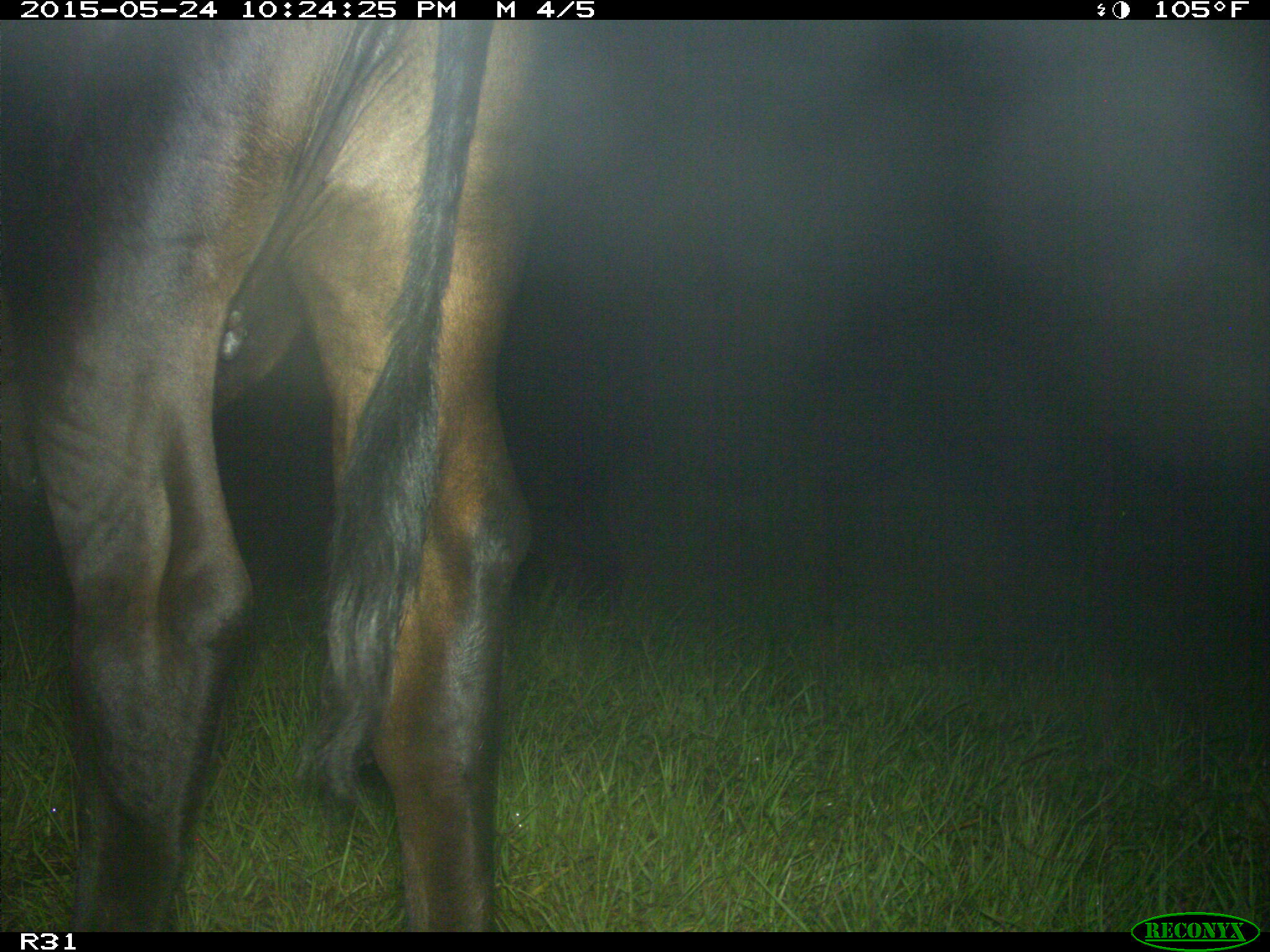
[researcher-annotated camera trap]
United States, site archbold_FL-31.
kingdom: Animalia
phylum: Chordata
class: Mammalia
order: Artiodactyla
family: Bovidae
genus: Bos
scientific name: Bos taurus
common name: domestic cow